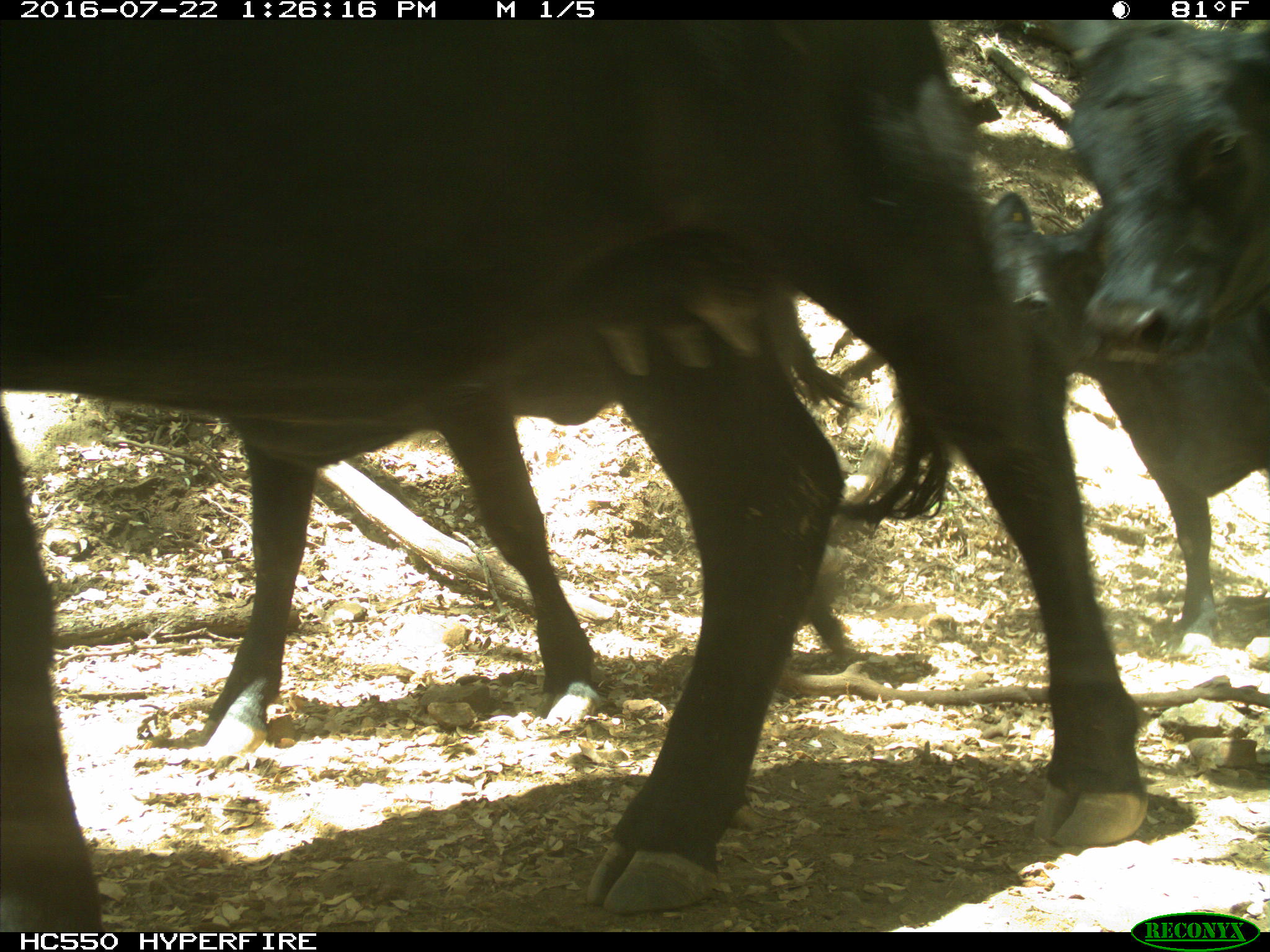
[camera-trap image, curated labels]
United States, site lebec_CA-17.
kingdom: Animalia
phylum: Chordata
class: Mammalia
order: Artiodactyla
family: Bovidae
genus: Bos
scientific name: Bos taurus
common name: domestic cow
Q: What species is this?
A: Bos taurus (domestic cow).